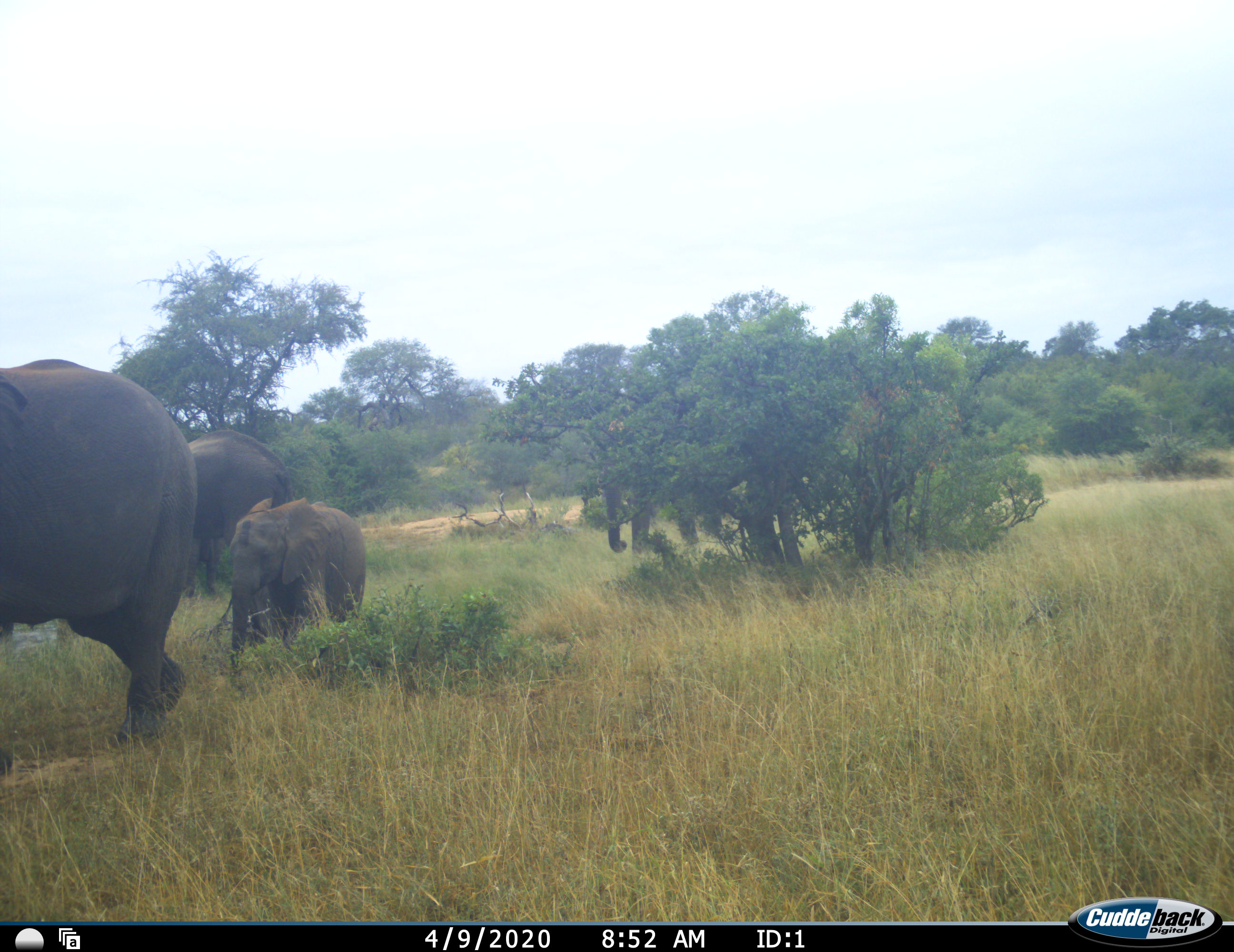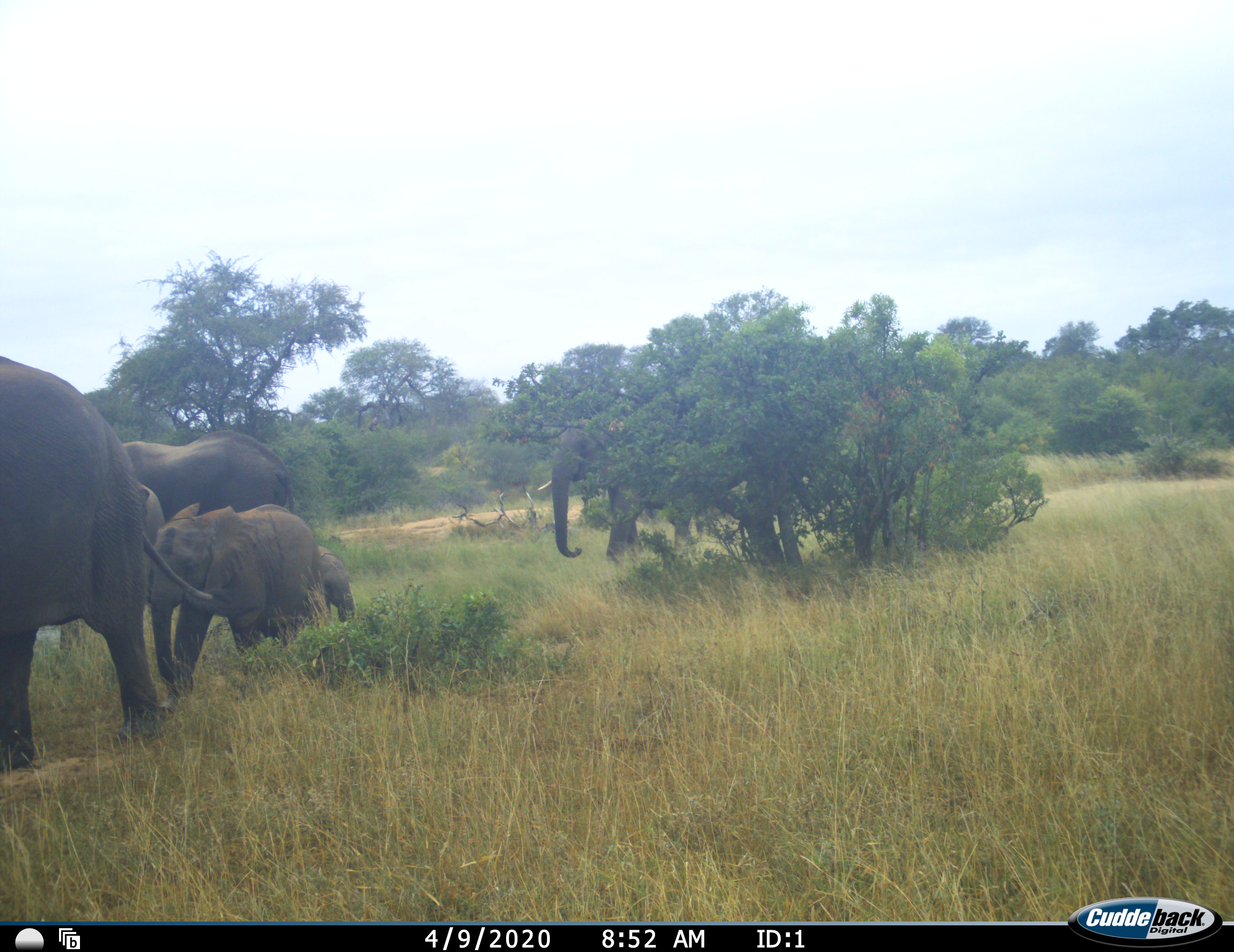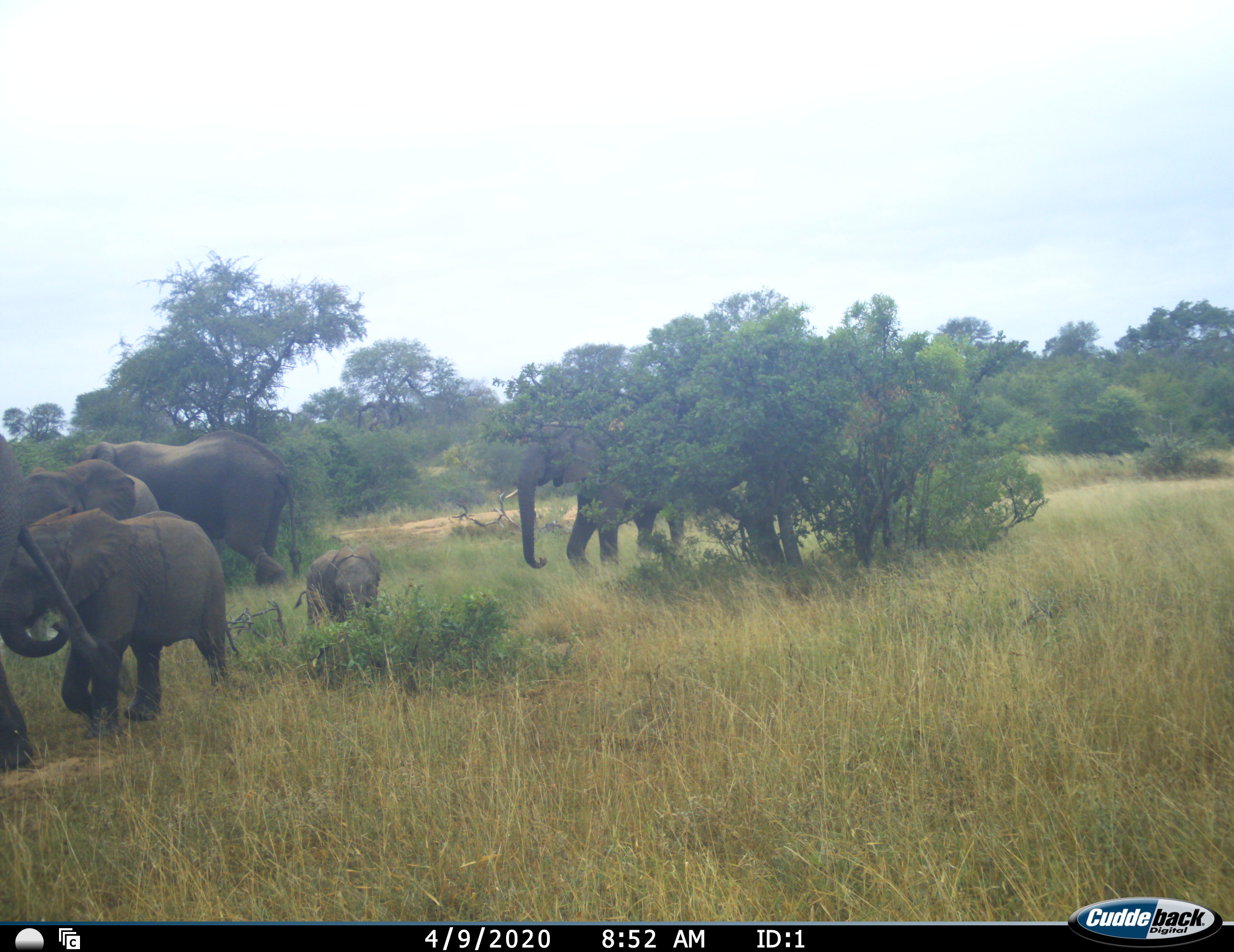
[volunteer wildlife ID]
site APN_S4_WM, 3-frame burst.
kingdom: Animalia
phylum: Chordata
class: Mammalia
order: Proboscidea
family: Elephantidae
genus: Loxodonta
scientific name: Loxodonta africana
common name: african bush elephant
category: elephant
Elephant (african bush elephant) (Loxodonta africana), count 6. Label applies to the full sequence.